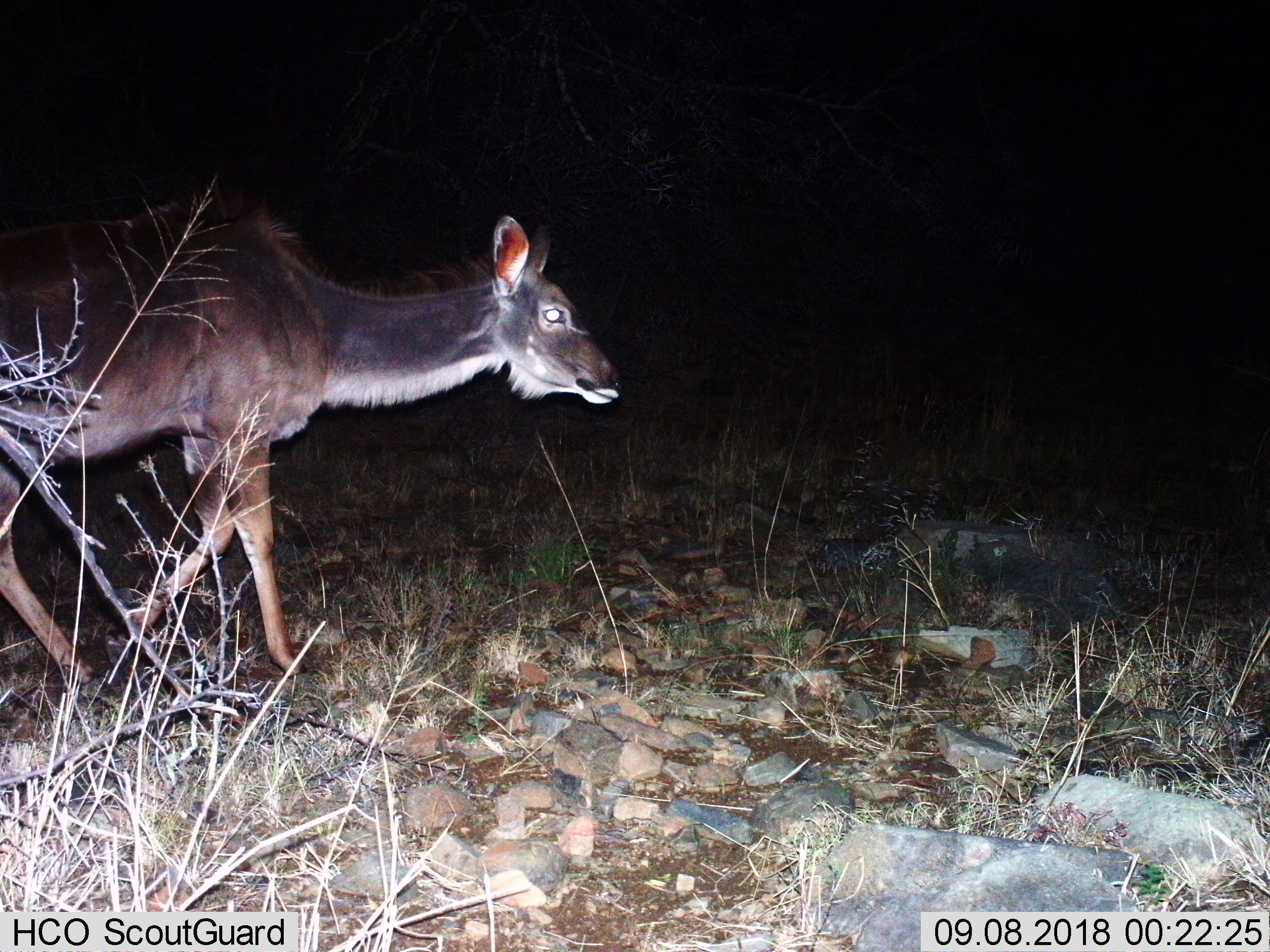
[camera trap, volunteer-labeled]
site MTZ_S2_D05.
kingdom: Animalia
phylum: Chordata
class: Mammalia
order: Artiodactyla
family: Bovidae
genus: Tragelaphus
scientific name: Tragelaphus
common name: kudu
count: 1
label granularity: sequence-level